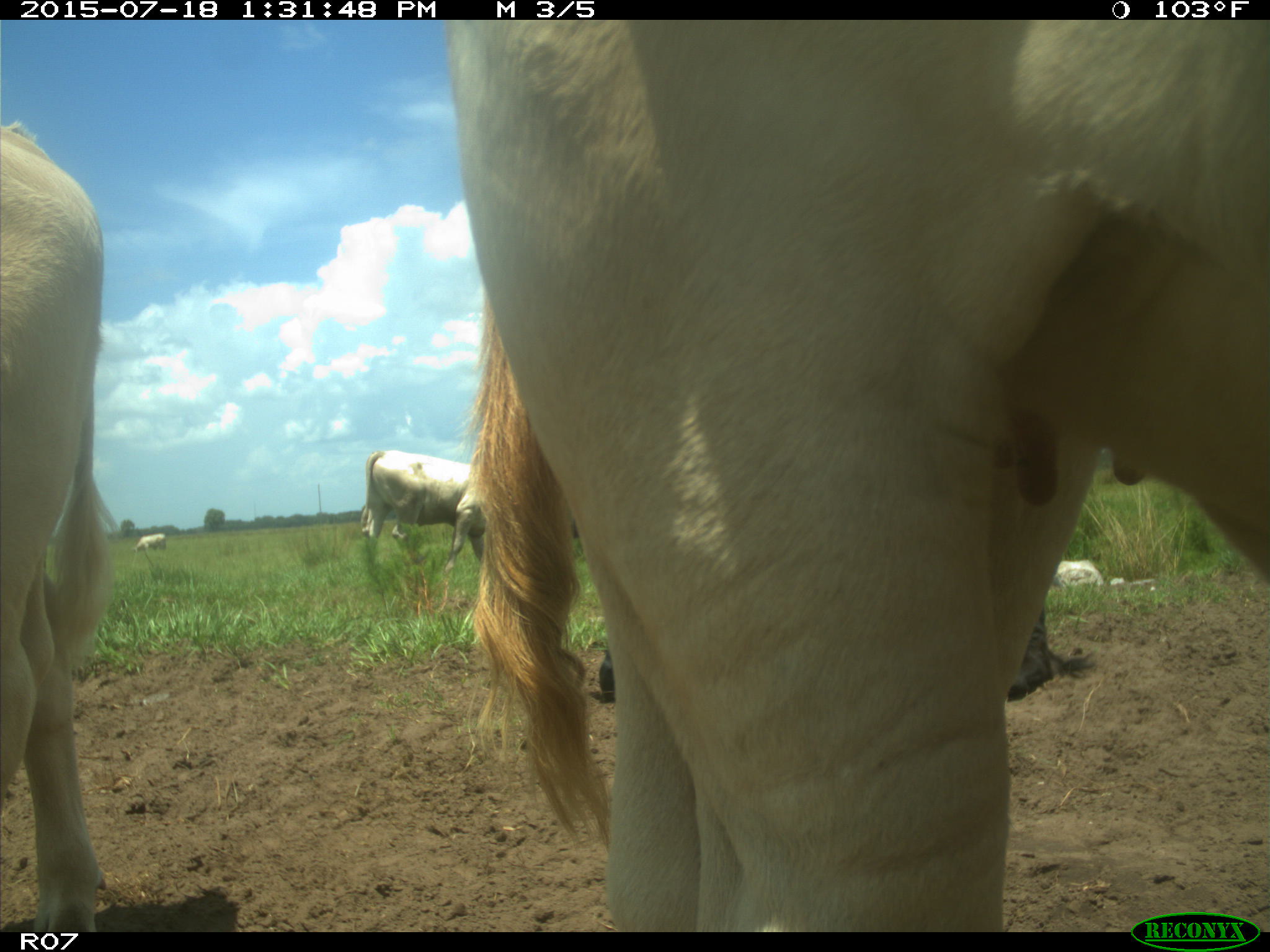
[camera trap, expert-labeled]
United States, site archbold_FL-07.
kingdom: Animalia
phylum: Chordata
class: Mammalia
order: Artiodactyla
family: Bovidae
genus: Bos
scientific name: Bos taurus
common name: domestic cow